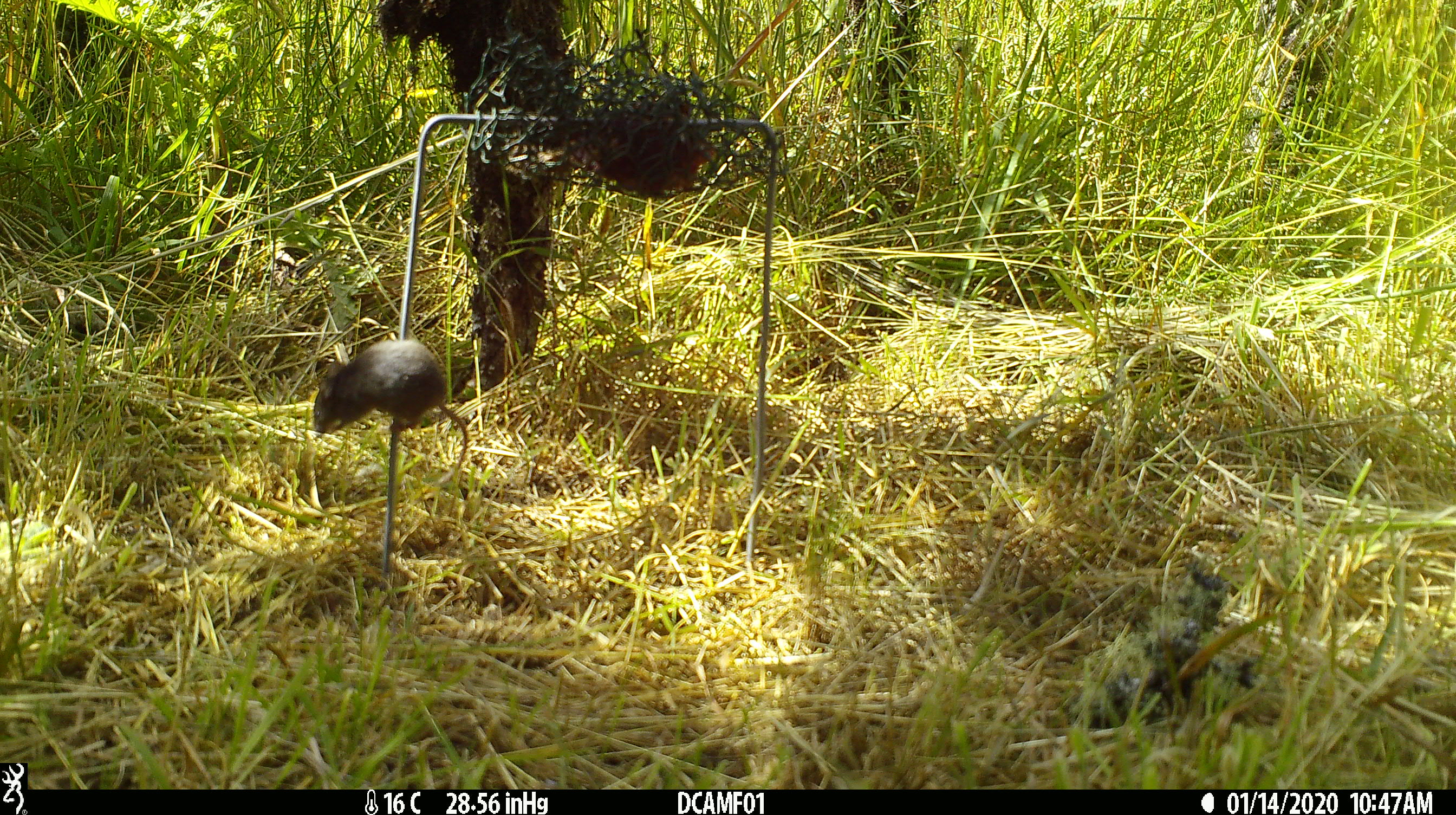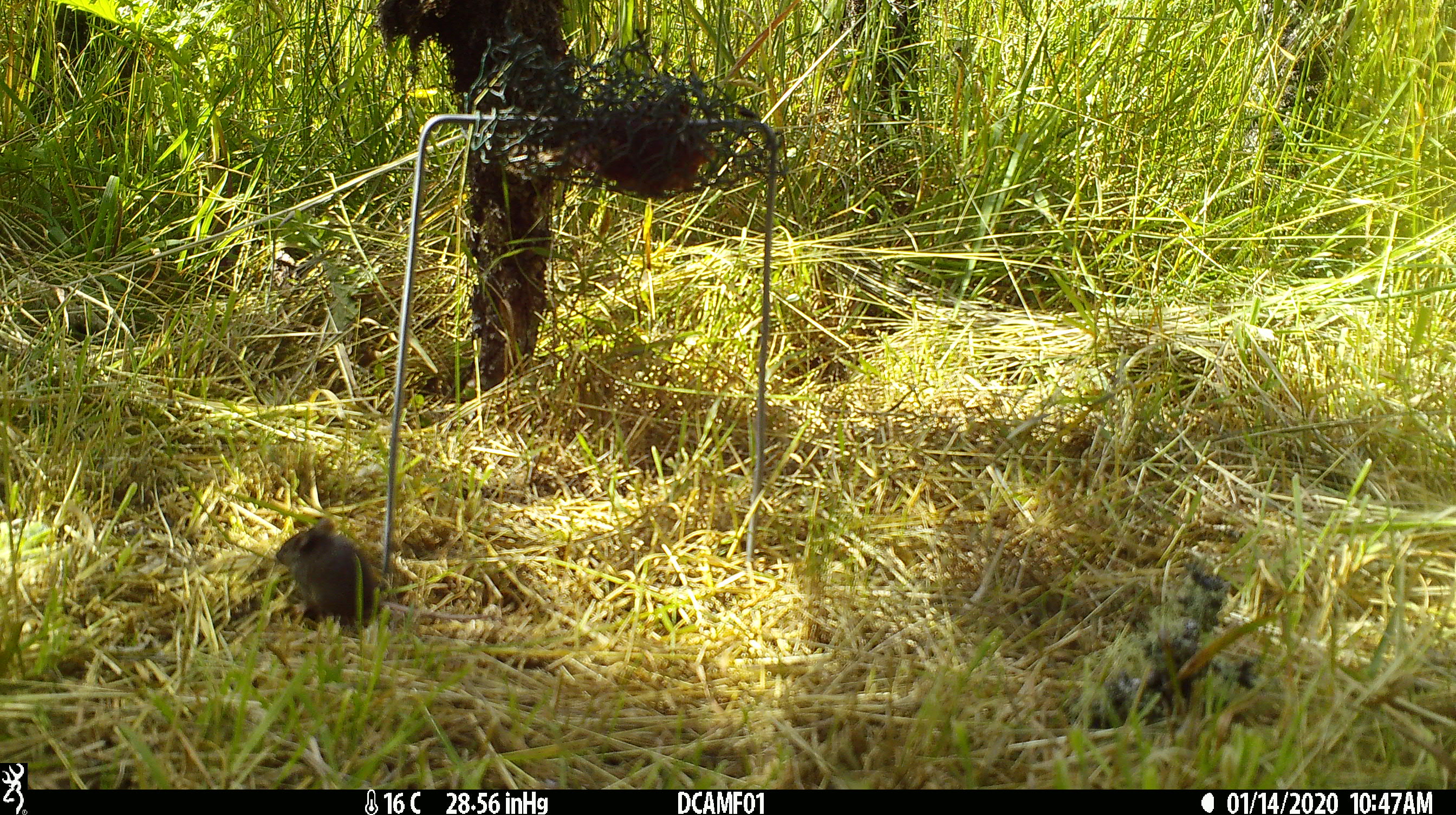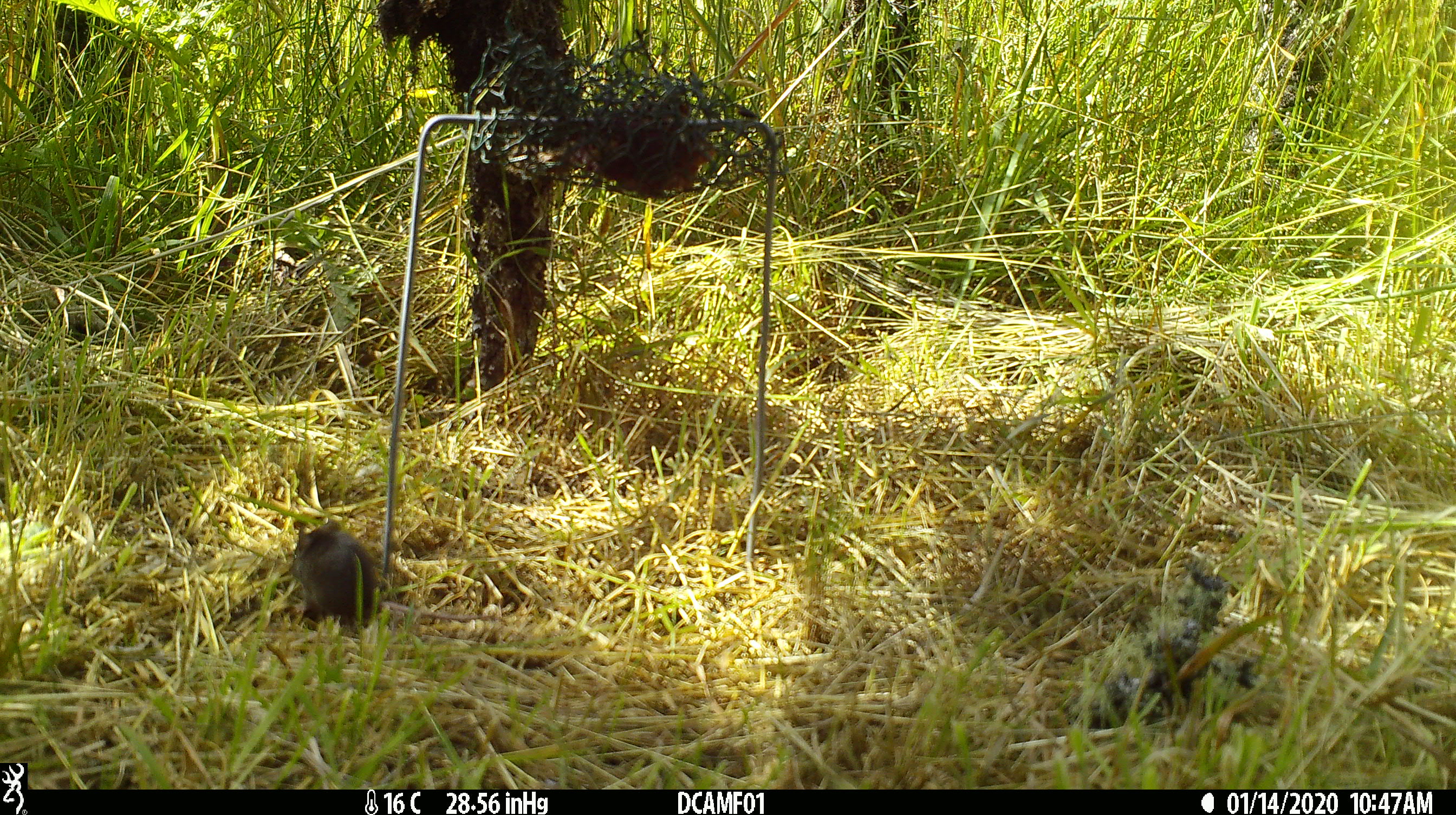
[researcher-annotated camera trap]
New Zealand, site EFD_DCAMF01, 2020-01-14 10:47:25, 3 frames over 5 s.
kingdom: Animalia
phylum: Chordata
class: Mammalia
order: Rodentia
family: Muridae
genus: Mus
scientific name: Mus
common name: mouse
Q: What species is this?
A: Mouse (Mus).